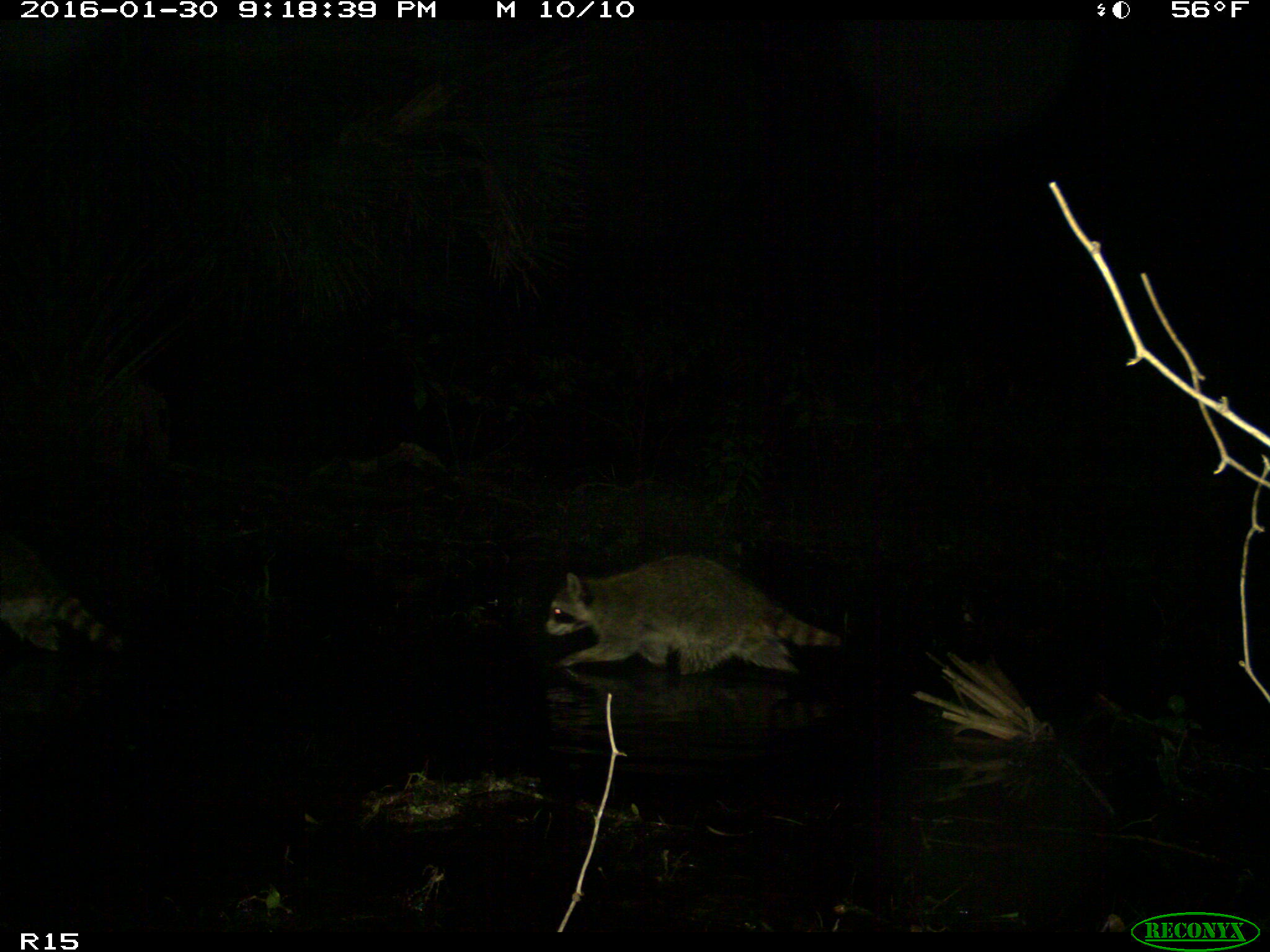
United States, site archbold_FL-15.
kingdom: Animalia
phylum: Chordata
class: Mammalia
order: Carnivora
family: Procyonidae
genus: Procyon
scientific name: Procyon lotor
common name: common raccoon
Procyon lotor (common raccoon).